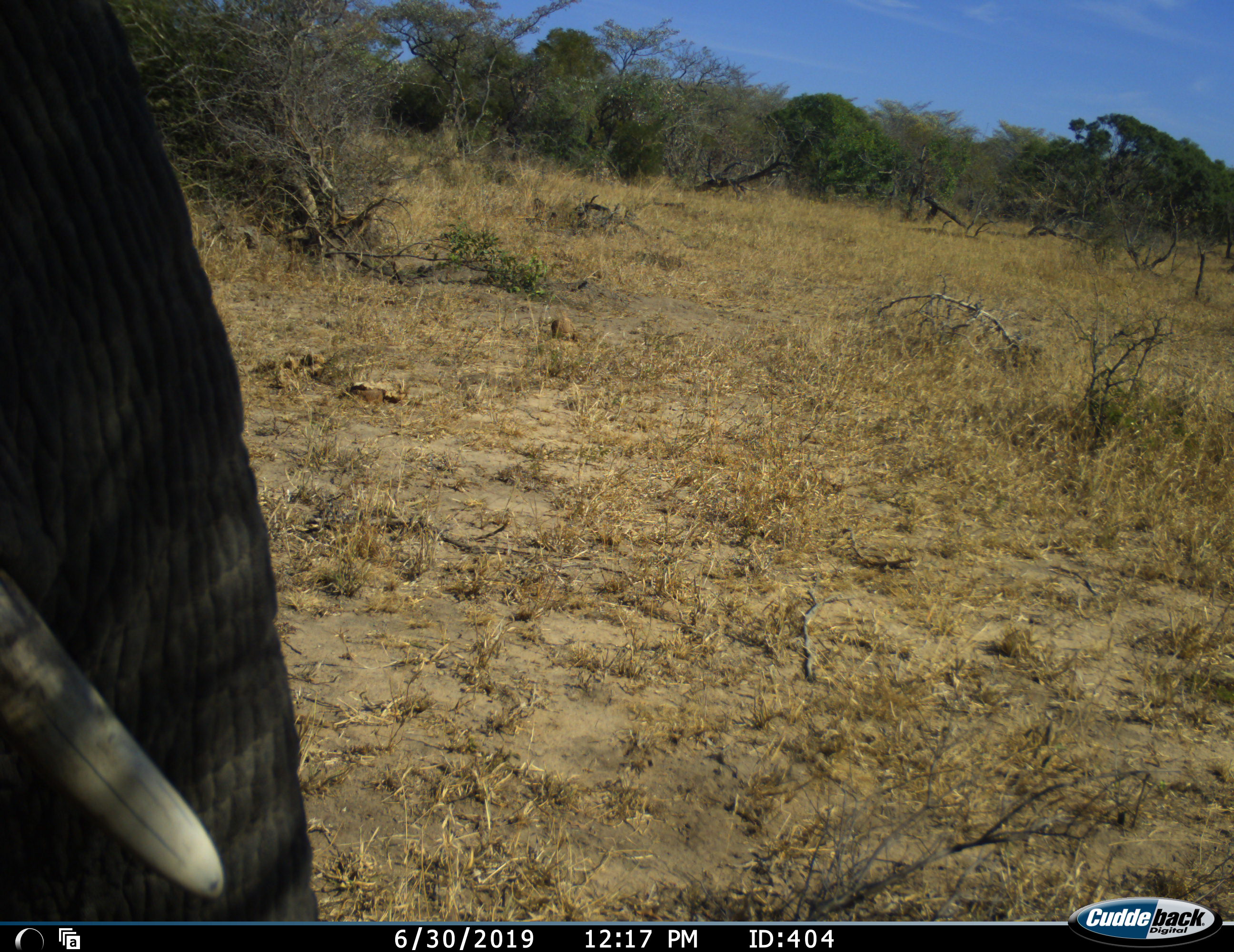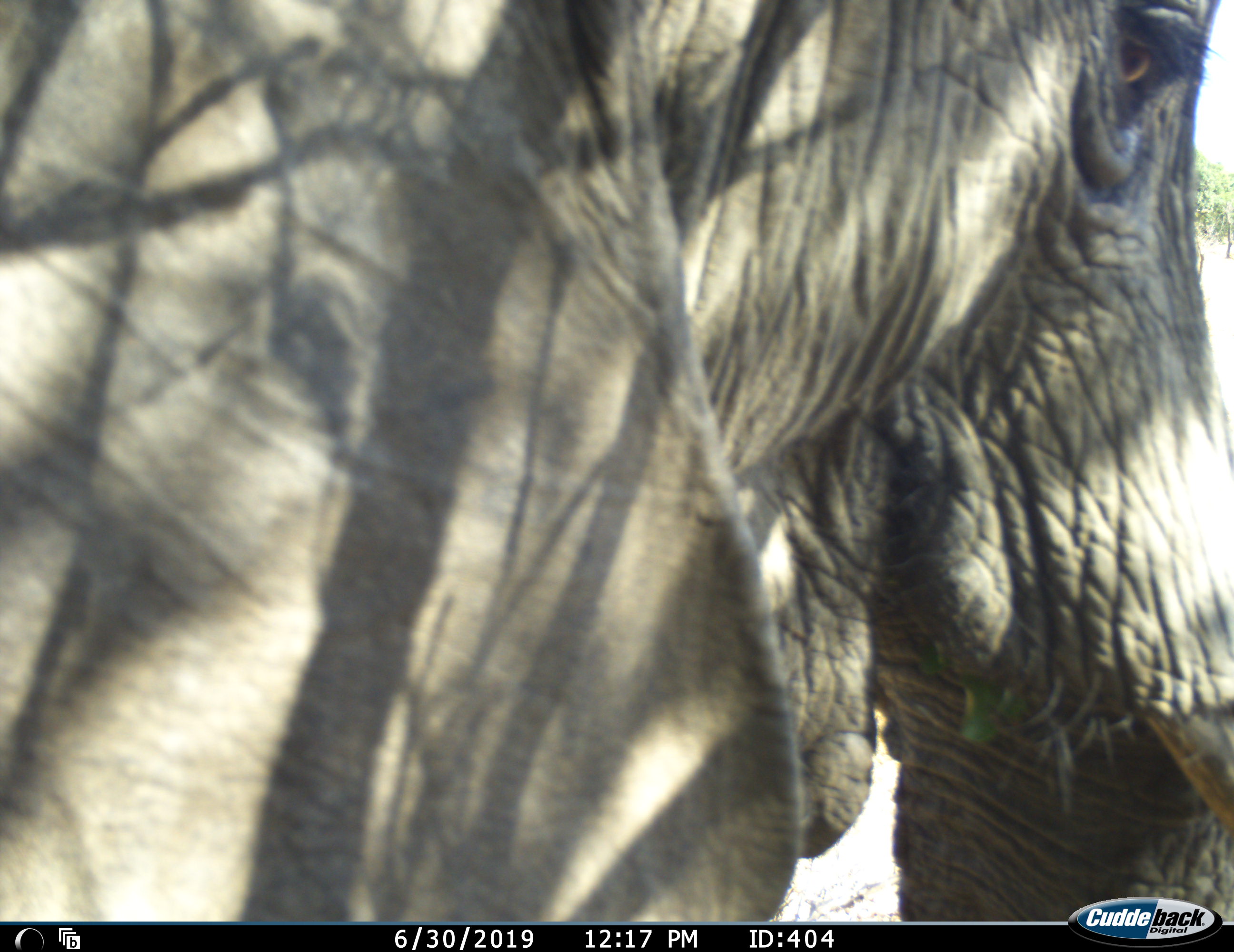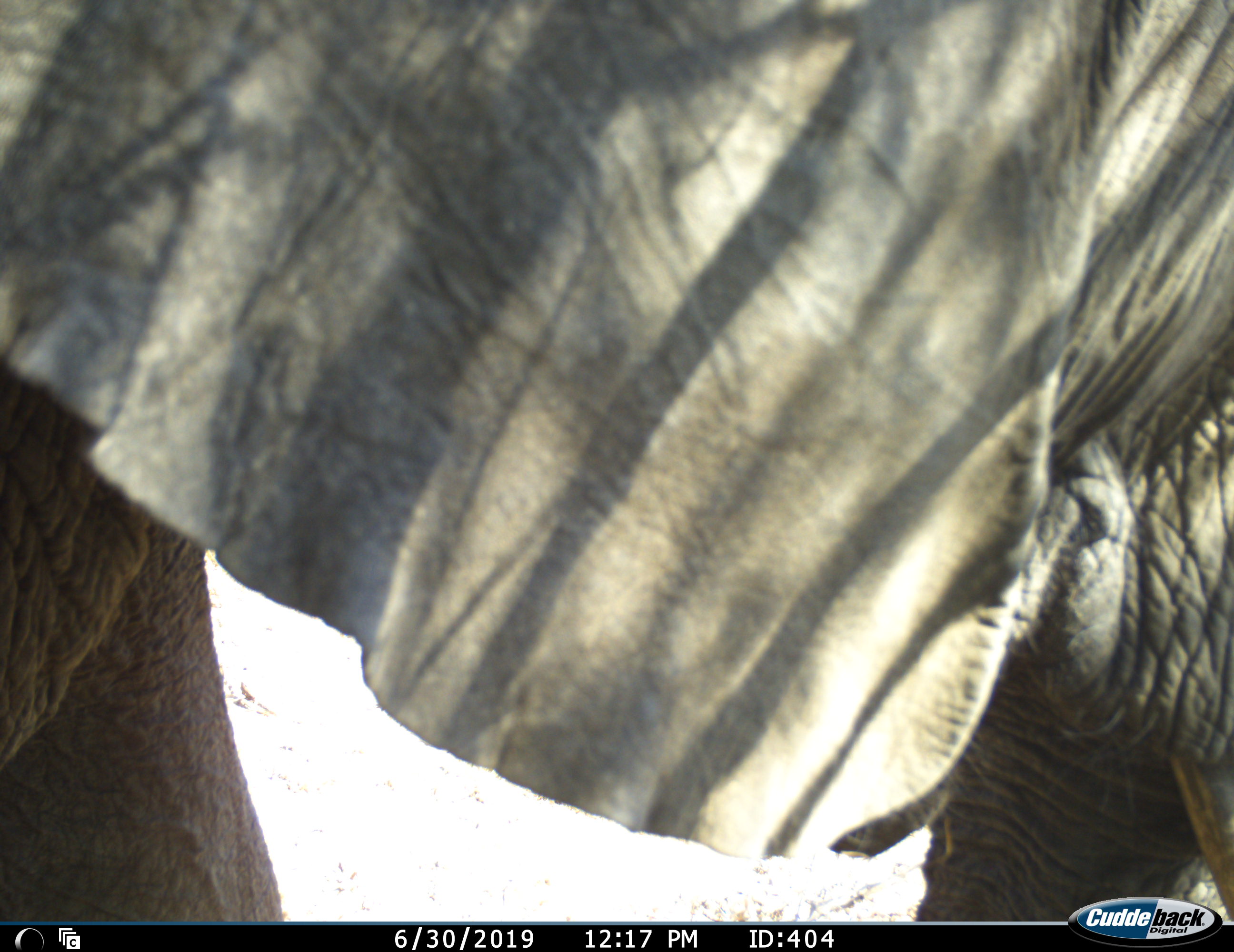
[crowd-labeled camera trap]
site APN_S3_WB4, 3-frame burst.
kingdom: Animalia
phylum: Chordata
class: Mammalia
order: Proboscidea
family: Elephantidae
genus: Loxodonta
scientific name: Loxodonta africana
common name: african bush elephant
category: elephant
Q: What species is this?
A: Elephant (african bush elephant) (Loxodonta africana).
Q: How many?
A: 1.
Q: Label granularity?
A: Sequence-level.